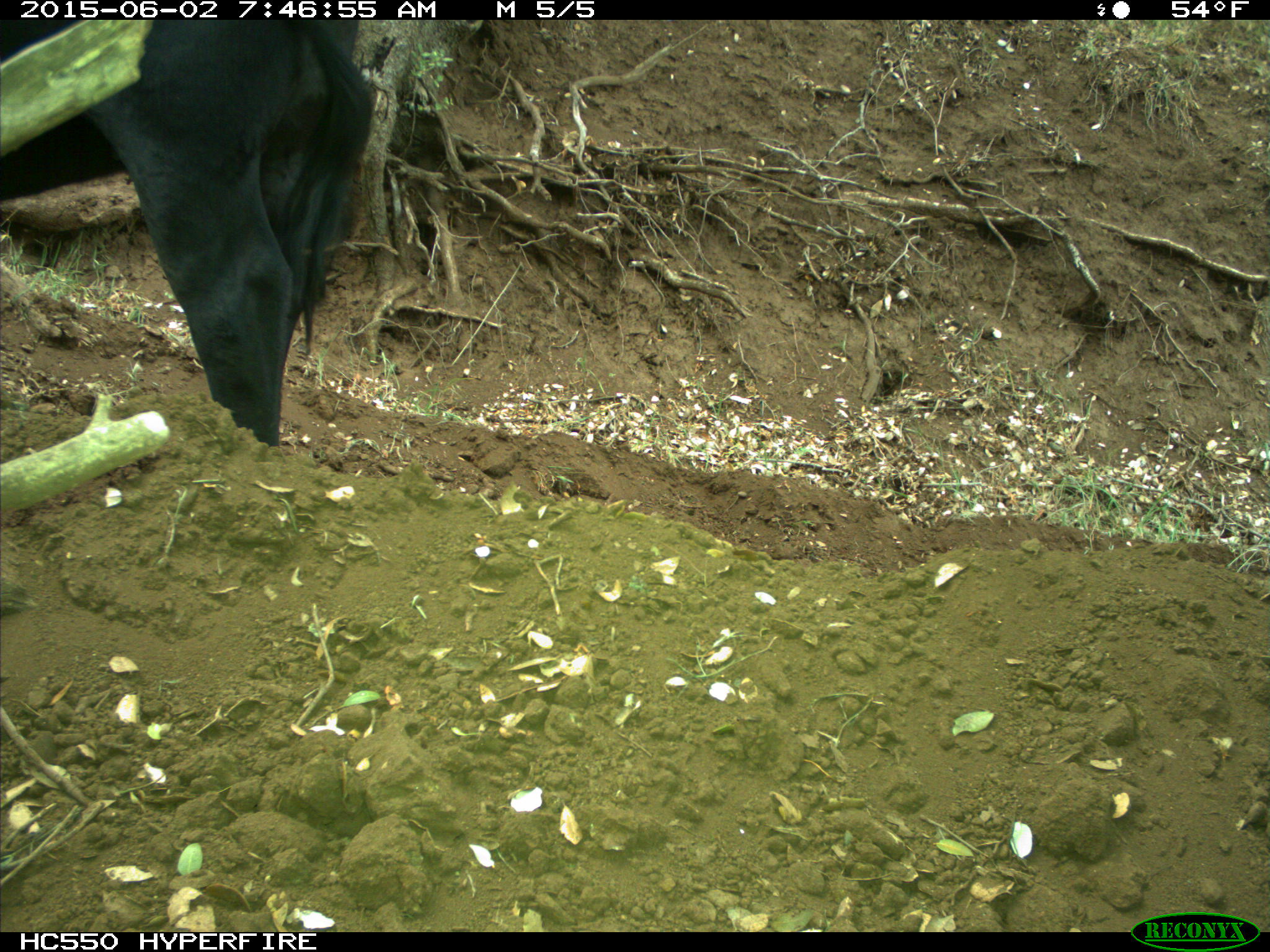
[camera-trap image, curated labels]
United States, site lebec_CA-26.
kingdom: Animalia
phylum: Chordata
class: Mammalia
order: Artiodactyla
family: Bovidae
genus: Bos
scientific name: Bos taurus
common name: domestic cow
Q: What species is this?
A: Bos taurus (domestic cow).